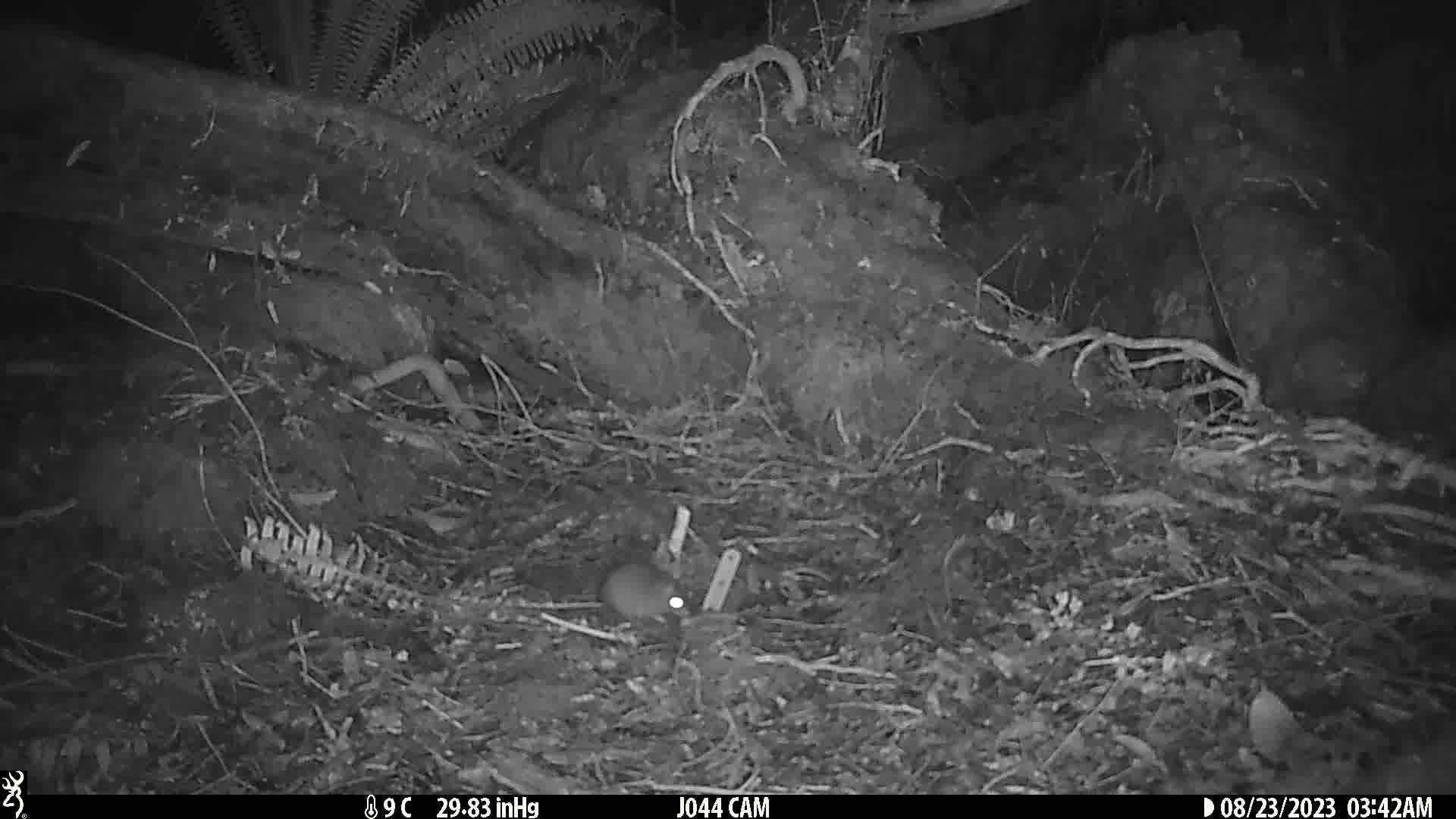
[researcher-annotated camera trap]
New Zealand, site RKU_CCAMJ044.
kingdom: Animalia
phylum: Chordata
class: Mammalia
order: Rodentia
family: Muridae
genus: Rattus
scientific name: Rattus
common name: rat